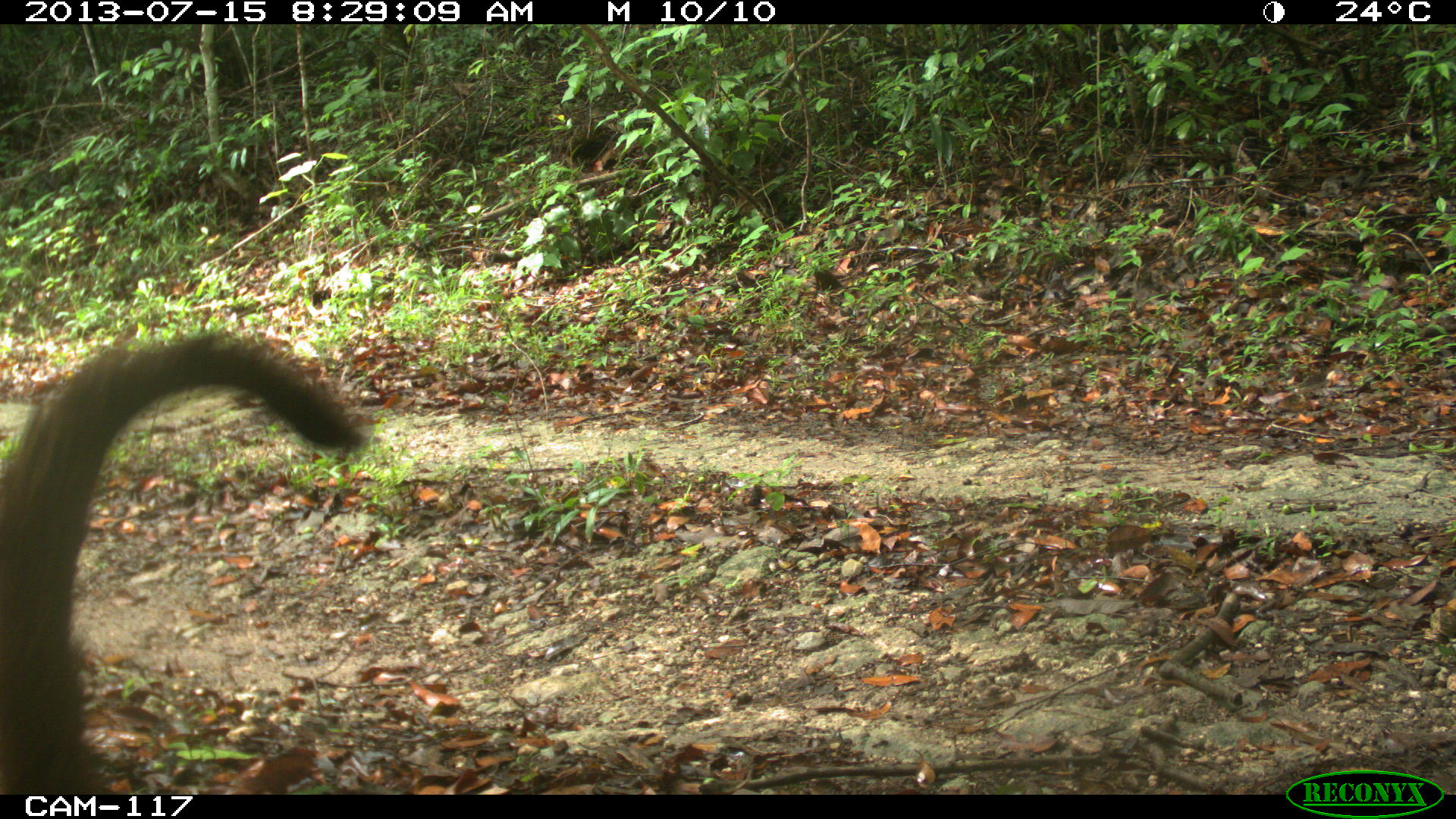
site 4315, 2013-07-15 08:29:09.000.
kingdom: Animalia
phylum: Chordata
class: Mammalia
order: Carnivora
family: Procyonidae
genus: Nasua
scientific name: Nasua narica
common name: white-nosed coati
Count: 1.